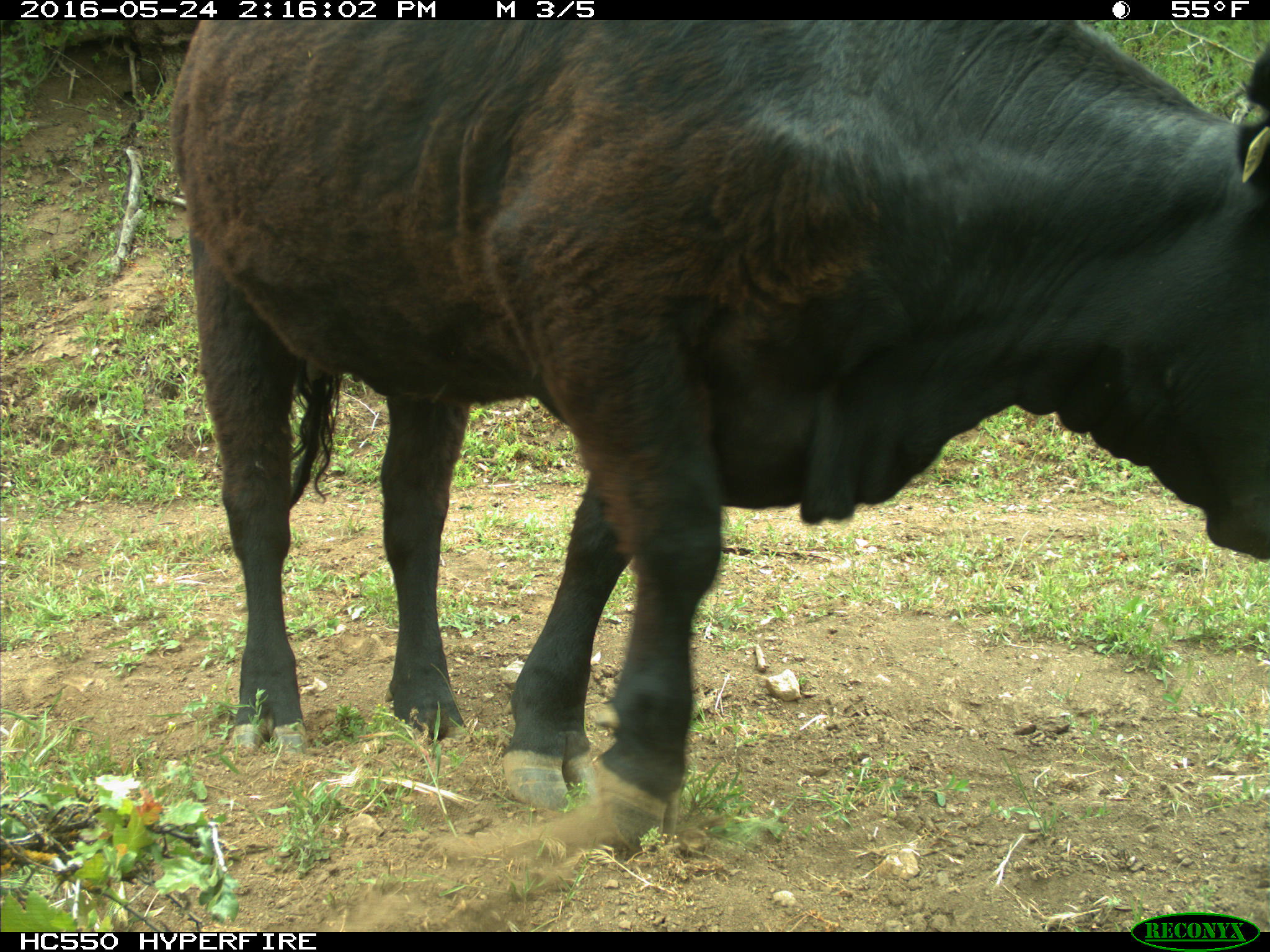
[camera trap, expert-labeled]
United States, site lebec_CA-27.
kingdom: Animalia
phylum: Chordata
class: Mammalia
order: Artiodactyla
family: Bovidae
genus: Bos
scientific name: Bos taurus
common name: domestic cow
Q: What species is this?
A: Bos taurus (domestic cow).